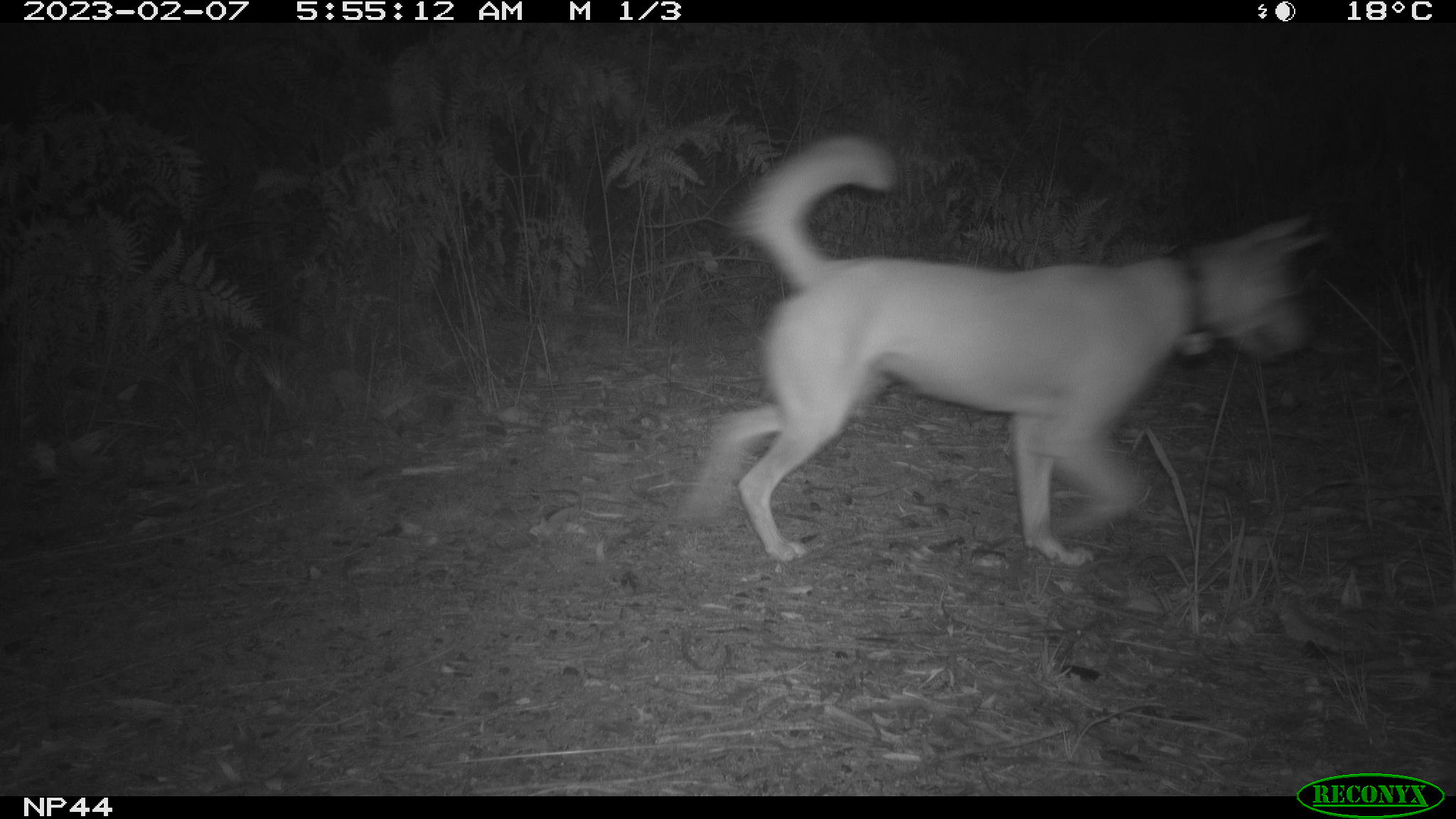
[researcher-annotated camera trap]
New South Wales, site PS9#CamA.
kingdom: Animalia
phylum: Chordata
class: Mammalia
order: Carnivora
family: Canidae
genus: Canis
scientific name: Canis familiaris dingo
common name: dingo